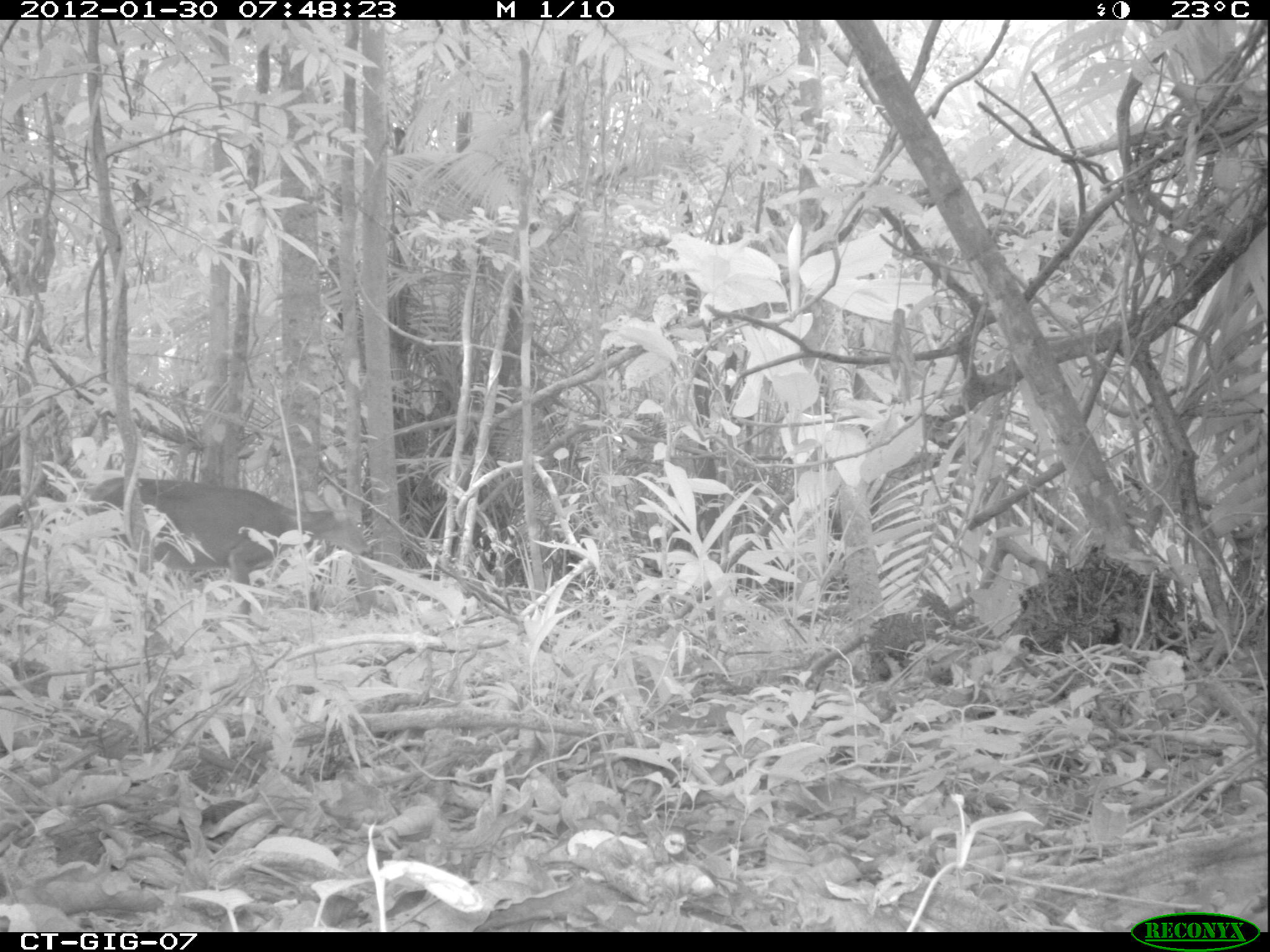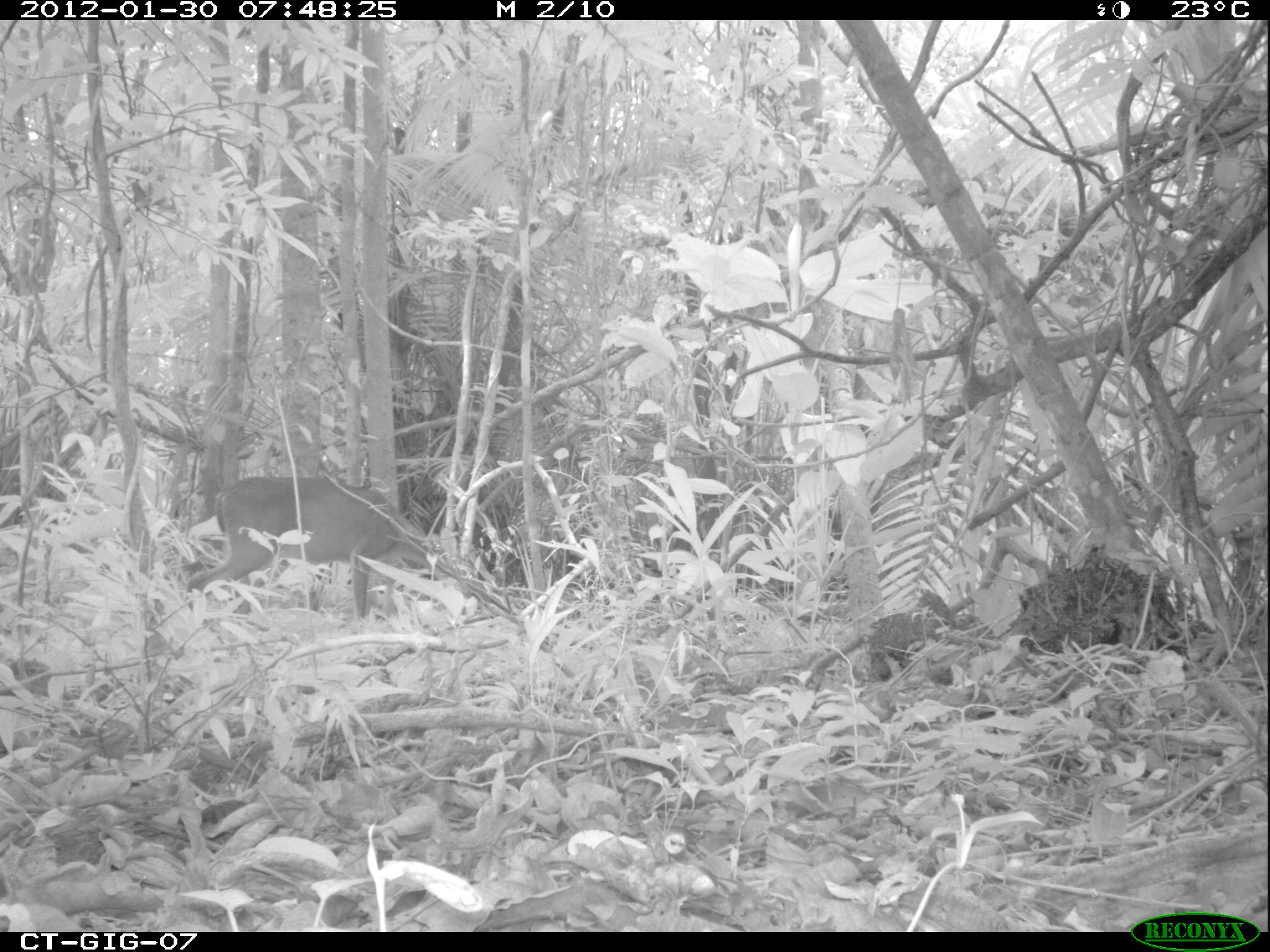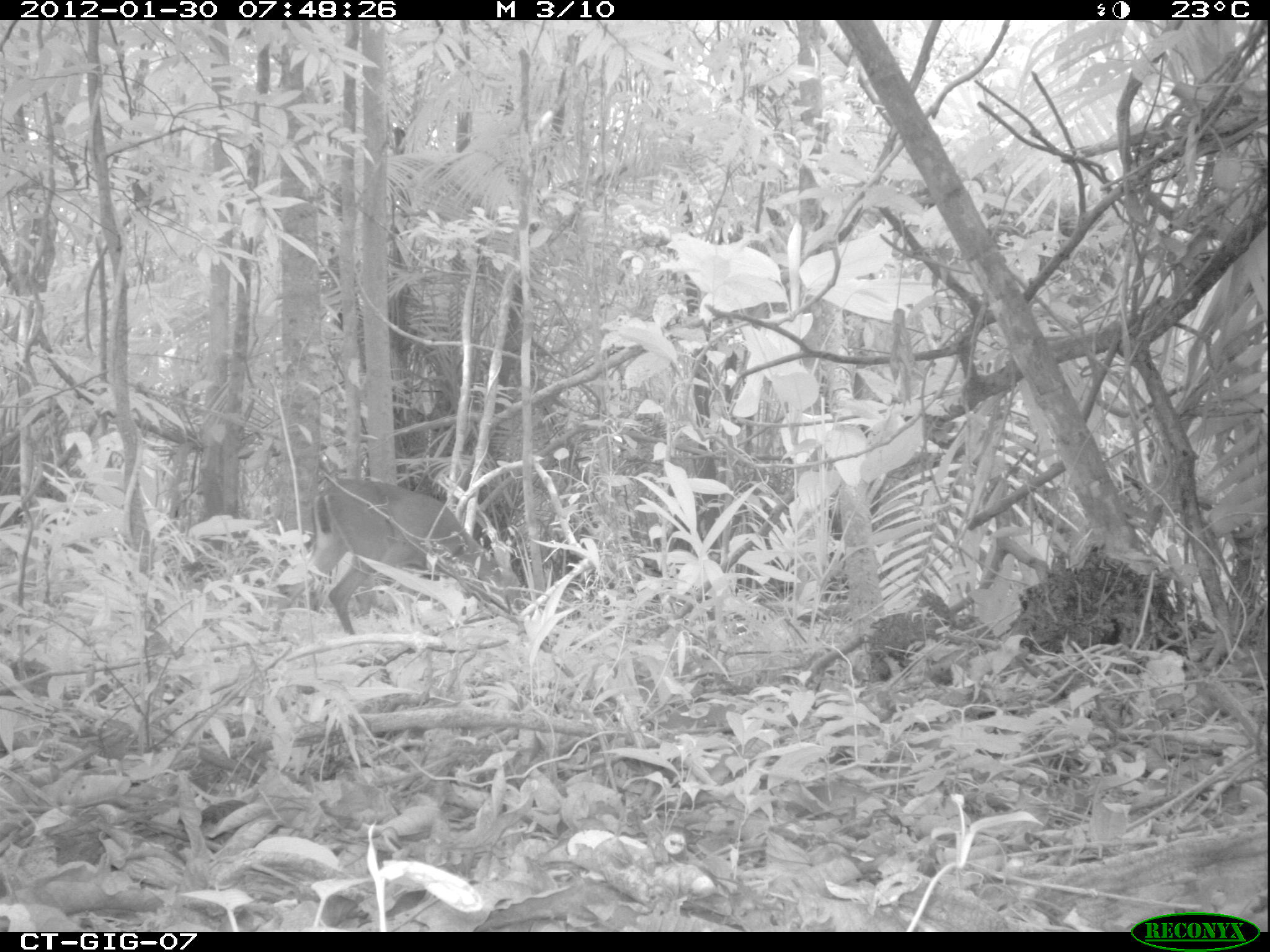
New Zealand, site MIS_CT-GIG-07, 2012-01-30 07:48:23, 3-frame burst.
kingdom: Animalia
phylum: Chordata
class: Mammalia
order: Artiodactyla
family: Cervidae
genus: Odocoileus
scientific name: Odocoileus virginianus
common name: white-tailed deer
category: white tailed deer